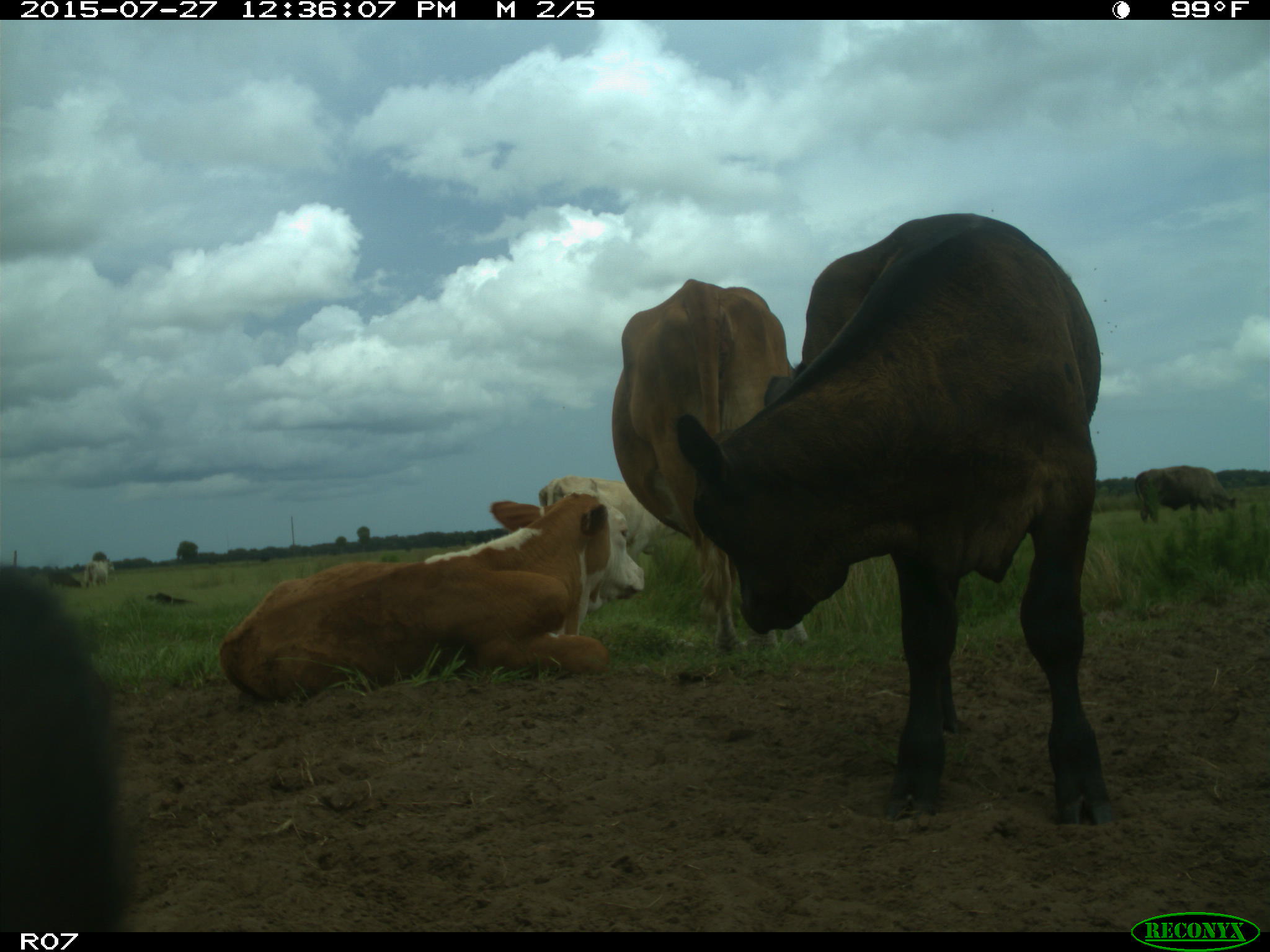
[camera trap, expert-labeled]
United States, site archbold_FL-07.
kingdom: Animalia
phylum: Chordata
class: Mammalia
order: Artiodactyla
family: Bovidae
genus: Bos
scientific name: Bos taurus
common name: domestic cow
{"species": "Bos taurus (domestic cow)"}